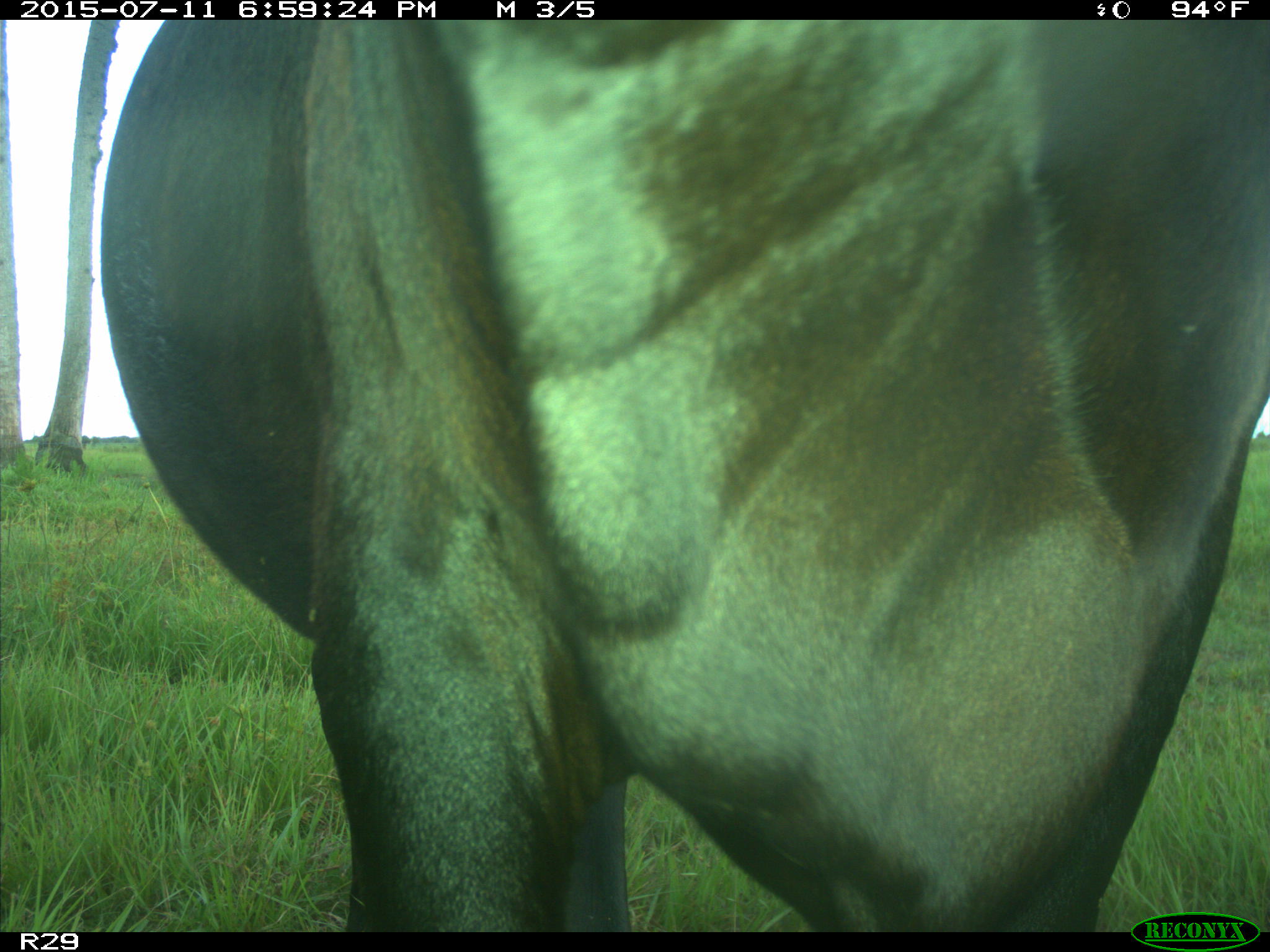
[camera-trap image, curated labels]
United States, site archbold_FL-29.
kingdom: Animalia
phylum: Chordata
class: Mammalia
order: Artiodactyla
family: Bovidae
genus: Bos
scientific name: Bos taurus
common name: domestic cow